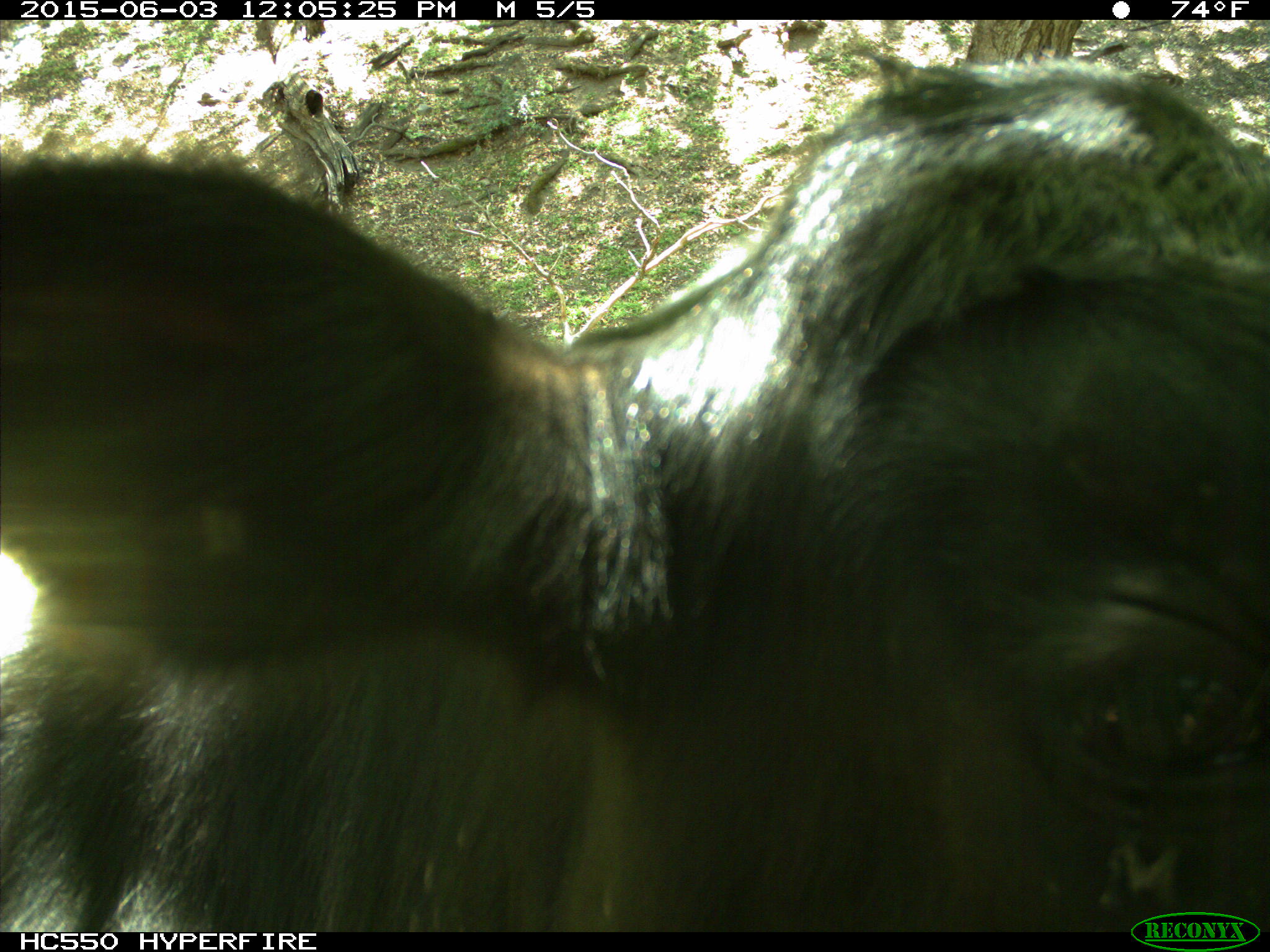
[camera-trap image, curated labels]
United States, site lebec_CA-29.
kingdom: Animalia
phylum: Chordata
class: Mammalia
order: Artiodactyla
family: Bovidae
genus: Bos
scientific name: Bos taurus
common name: domestic cow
Bos taurus (domestic cow).